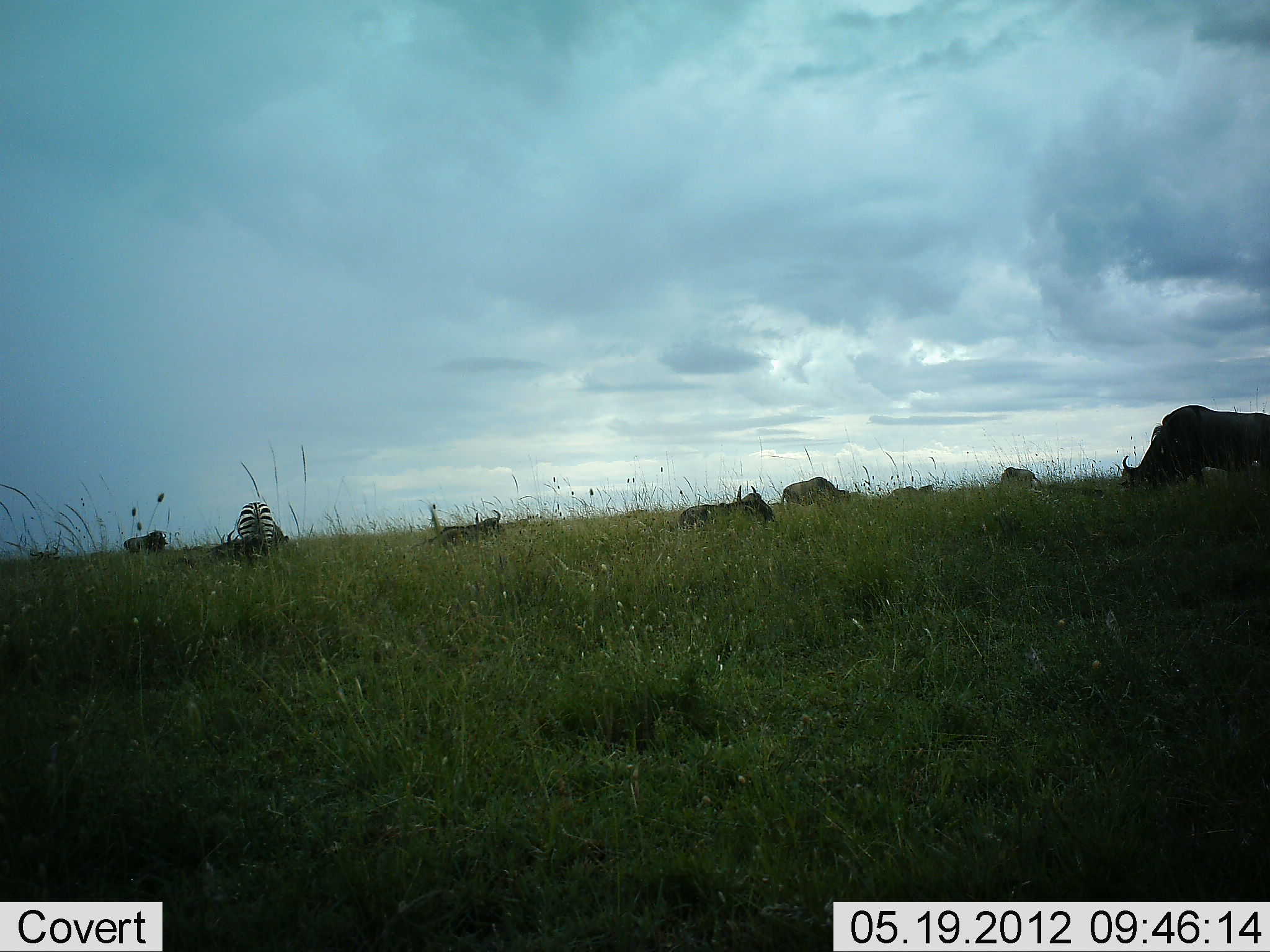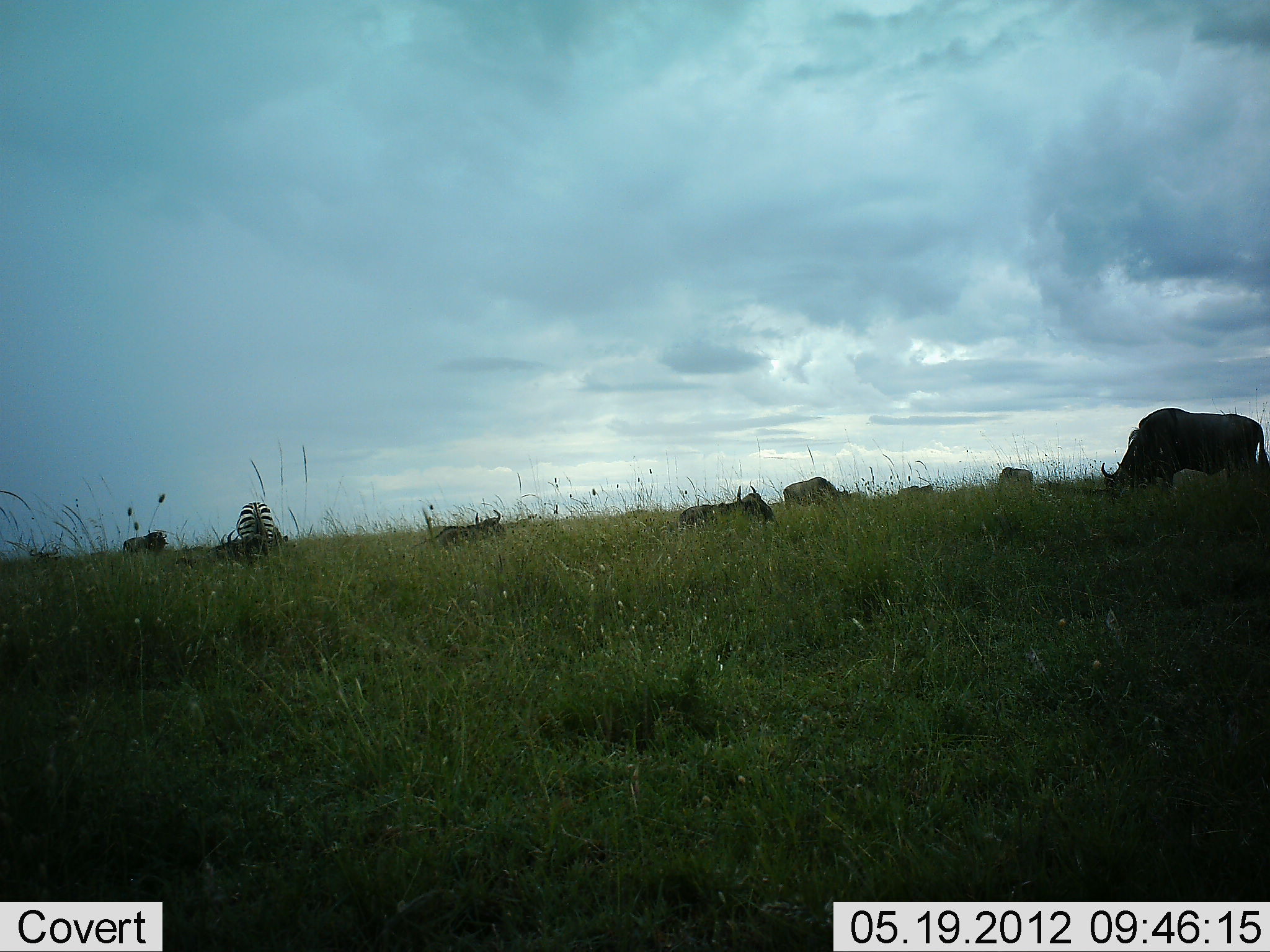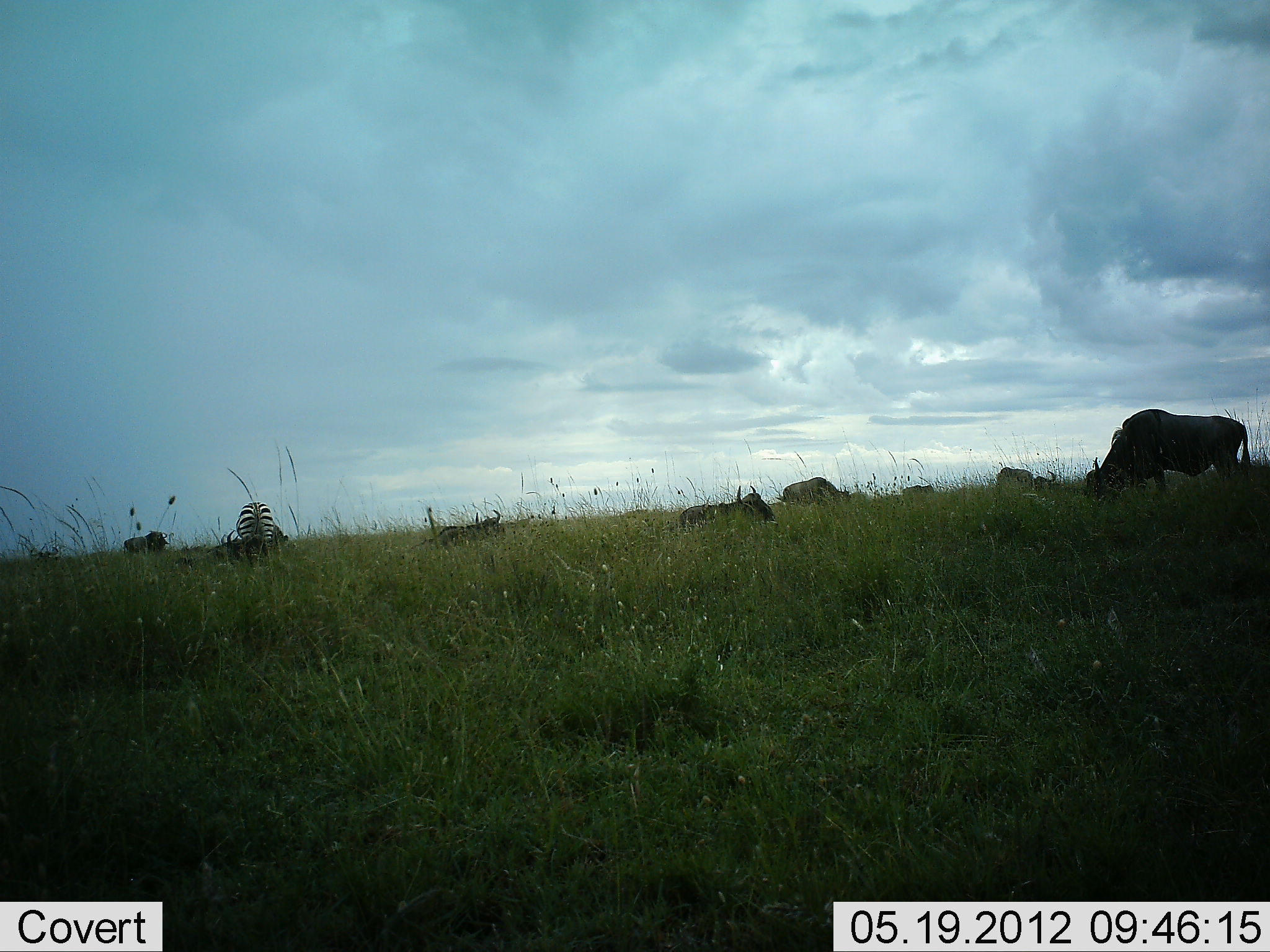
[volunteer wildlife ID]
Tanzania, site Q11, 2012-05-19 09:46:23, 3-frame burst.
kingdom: Animalia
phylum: Chordata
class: Mammalia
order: Artiodactyla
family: Bovidae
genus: Connochaetes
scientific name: Connochaetes taurinus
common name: blue wildebeest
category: wildebeest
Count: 8.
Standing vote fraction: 55%.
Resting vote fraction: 73%.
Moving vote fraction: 27%.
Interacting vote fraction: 0%.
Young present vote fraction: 0%.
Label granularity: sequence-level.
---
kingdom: Animalia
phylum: Chordata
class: Mammalia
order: Perissodactyla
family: Equidae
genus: Equus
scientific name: Equus quagga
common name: plains zebra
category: zebra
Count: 1.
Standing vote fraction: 45%.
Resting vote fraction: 0%.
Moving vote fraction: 0%.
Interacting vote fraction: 0%.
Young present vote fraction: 0%.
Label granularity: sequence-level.